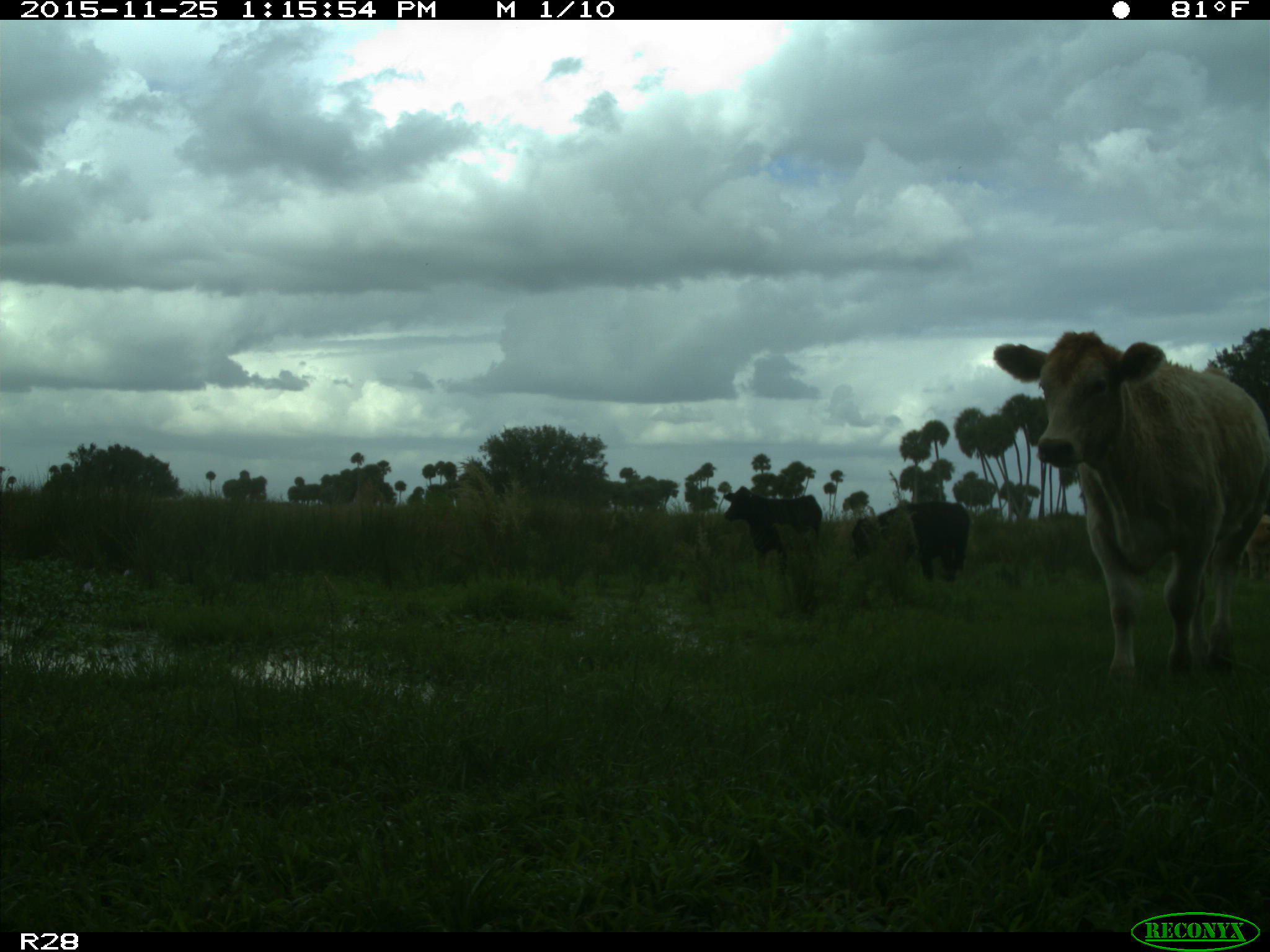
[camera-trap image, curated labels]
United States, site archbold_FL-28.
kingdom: Animalia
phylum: Chordata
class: Mammalia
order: Artiodactyla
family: Bovidae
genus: Bos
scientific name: Bos taurus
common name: domestic cow